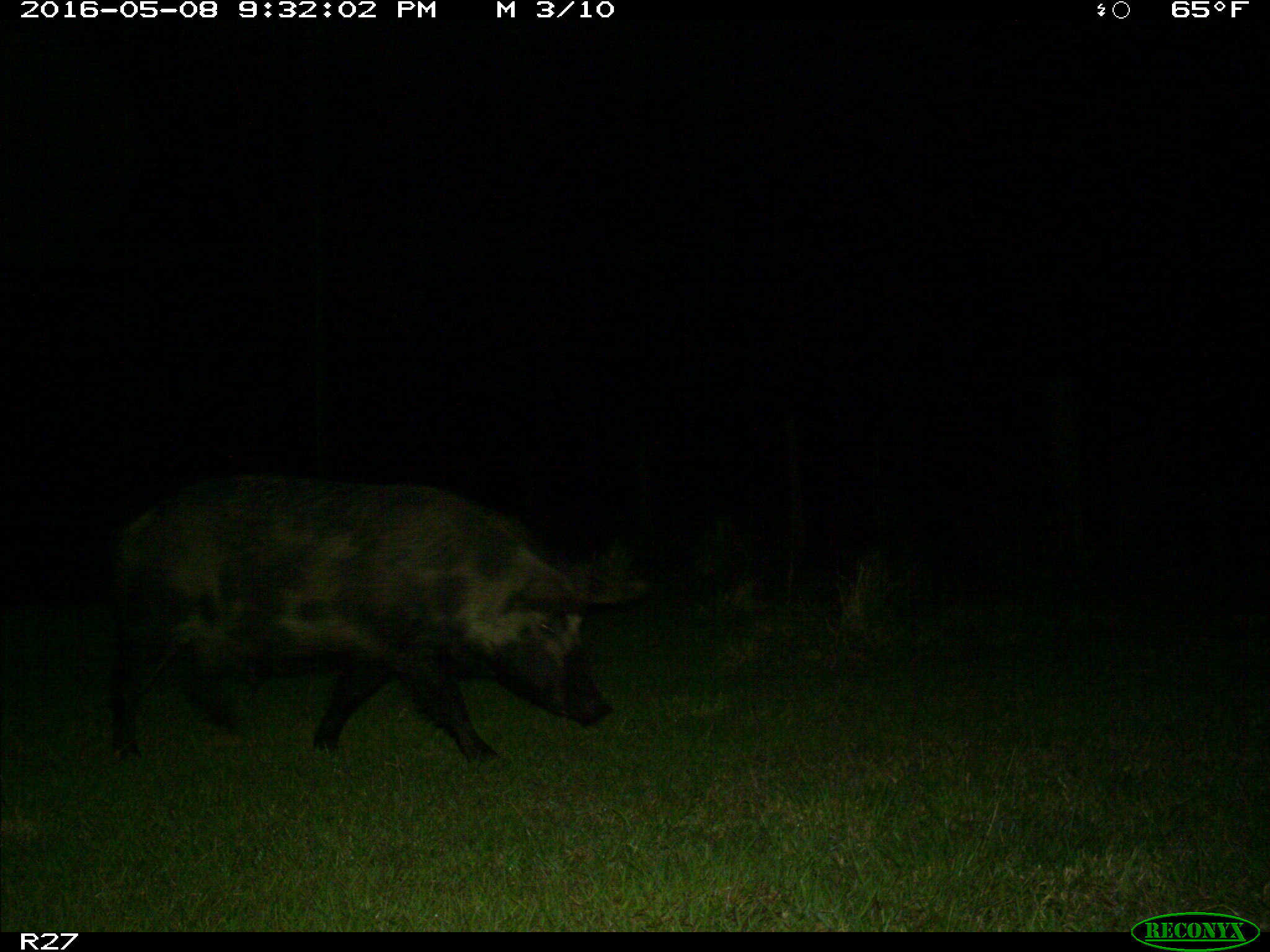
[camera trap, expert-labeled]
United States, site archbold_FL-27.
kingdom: Animalia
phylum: Chordata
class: Mammalia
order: Artiodactyla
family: Suidae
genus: Sus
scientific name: Sus scrofa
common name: wild boar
Sus scrofa (wild boar).